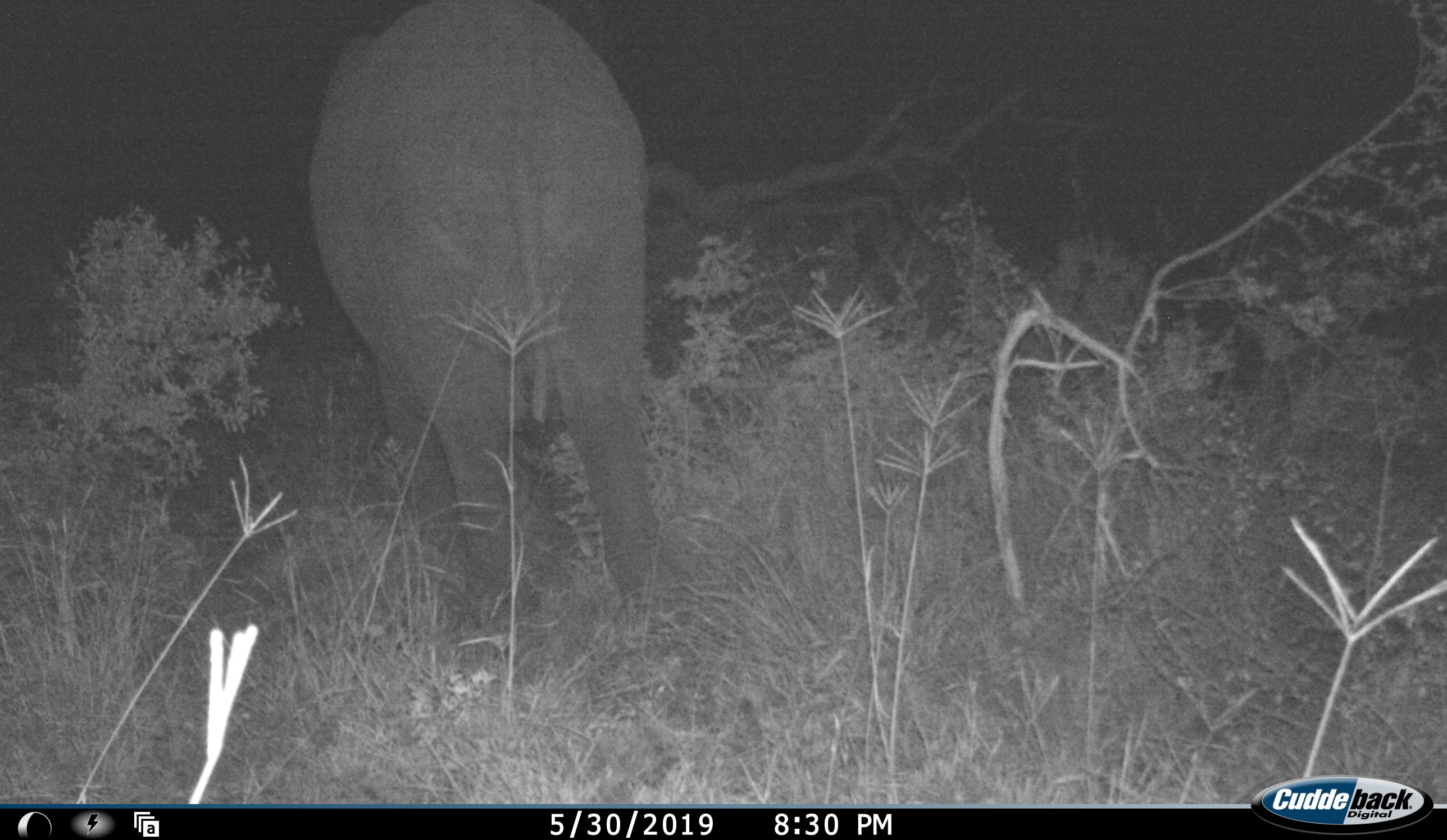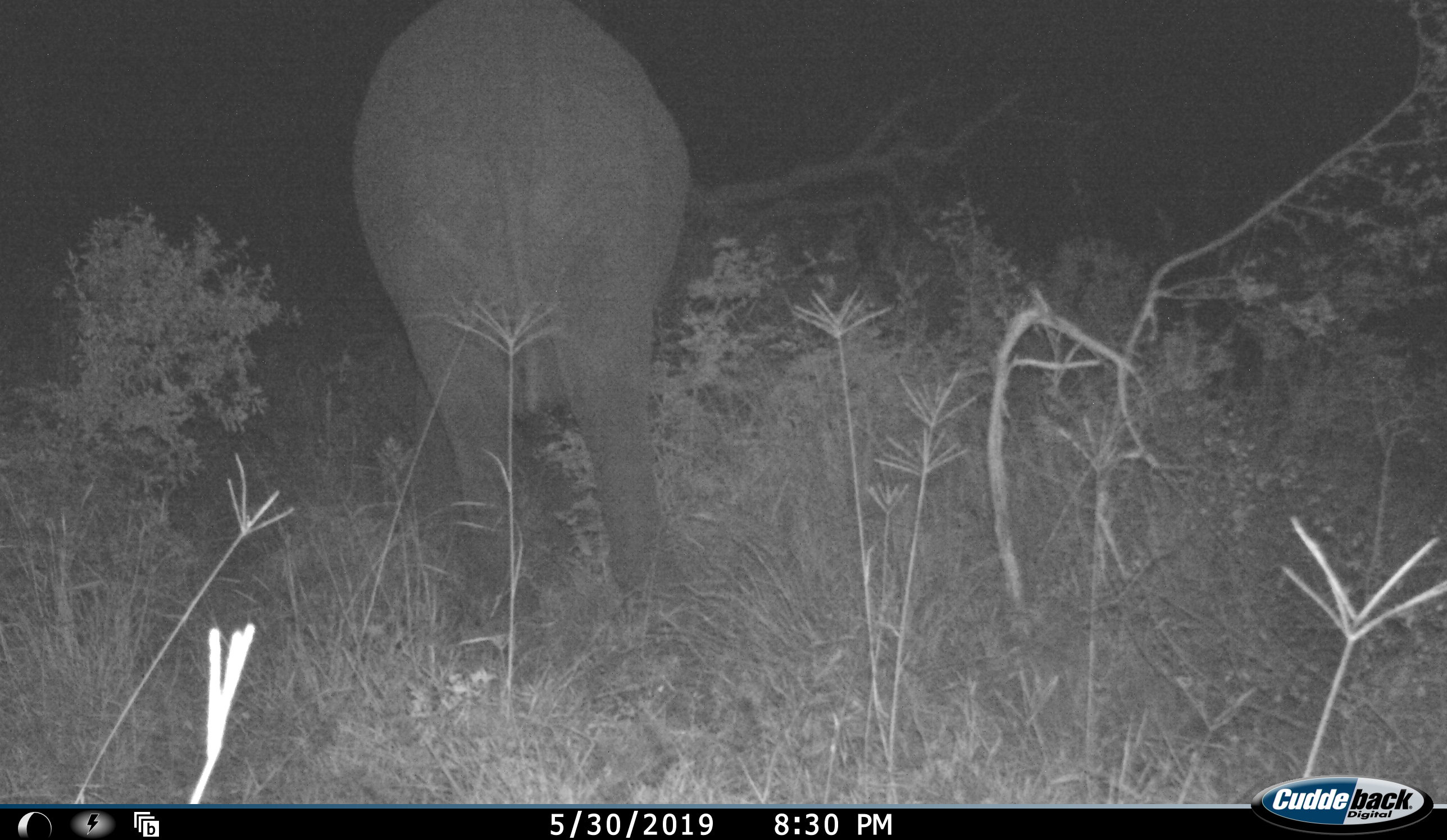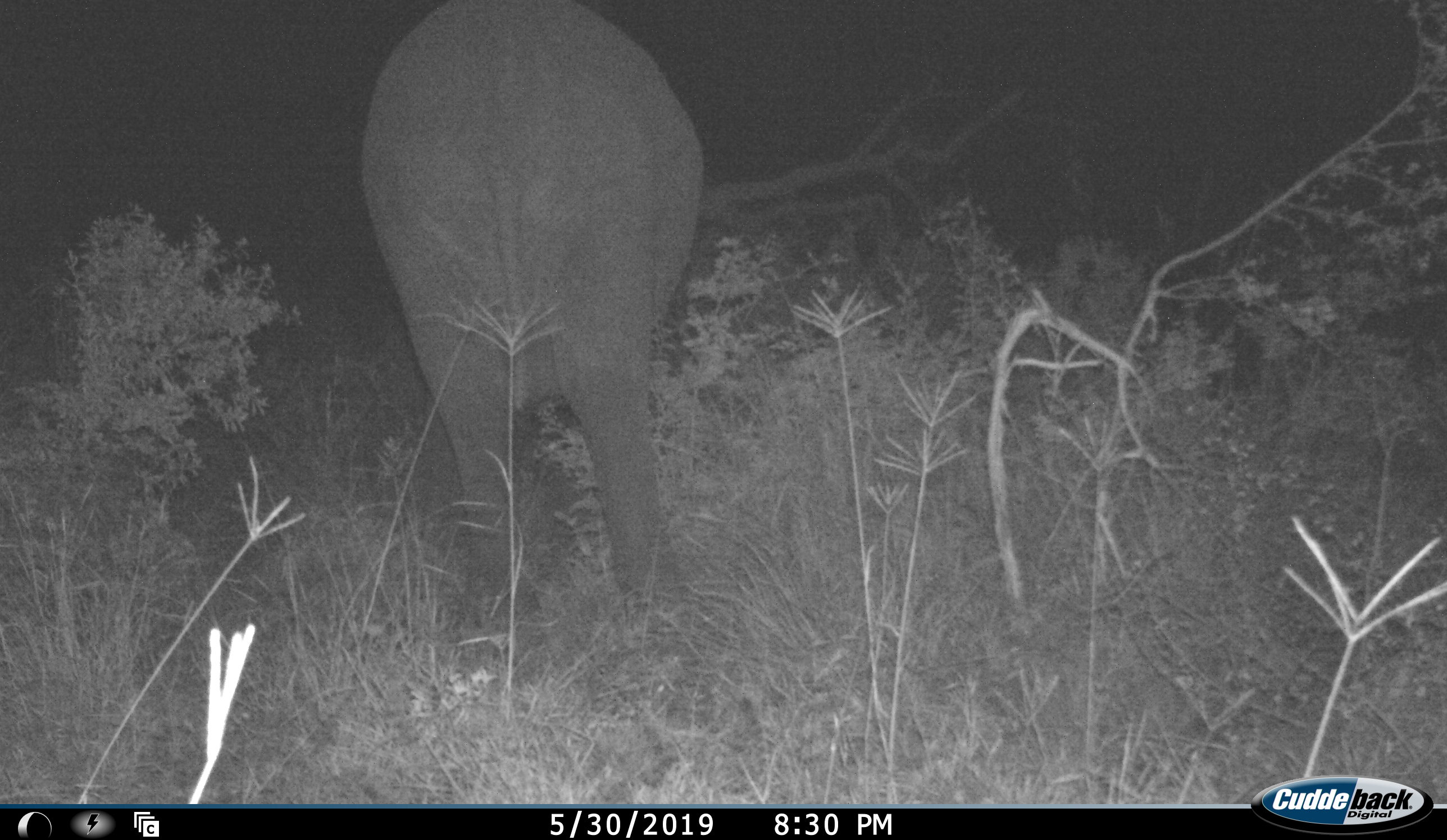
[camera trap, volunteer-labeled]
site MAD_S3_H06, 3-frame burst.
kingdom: Animalia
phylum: Chordata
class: Mammalia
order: Proboscidea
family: Elephantidae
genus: Loxodonta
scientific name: Loxodonta africana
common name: african bush elephant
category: elephant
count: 1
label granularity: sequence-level